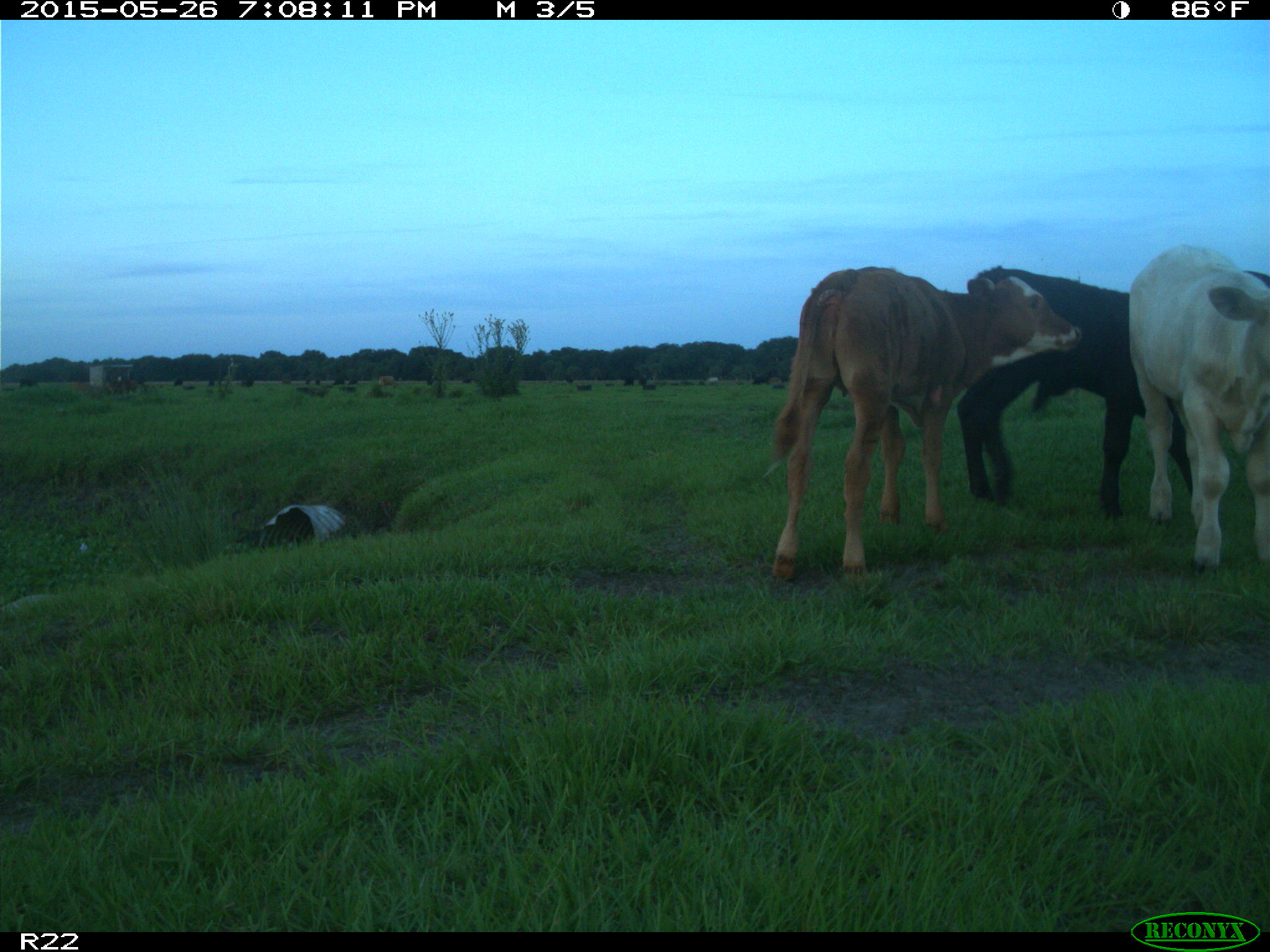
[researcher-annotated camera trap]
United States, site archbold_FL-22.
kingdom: Animalia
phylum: Chordata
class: Mammalia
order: Artiodactyla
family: Bovidae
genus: Bos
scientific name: Bos taurus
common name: domestic cow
Bos taurus (domestic cow).